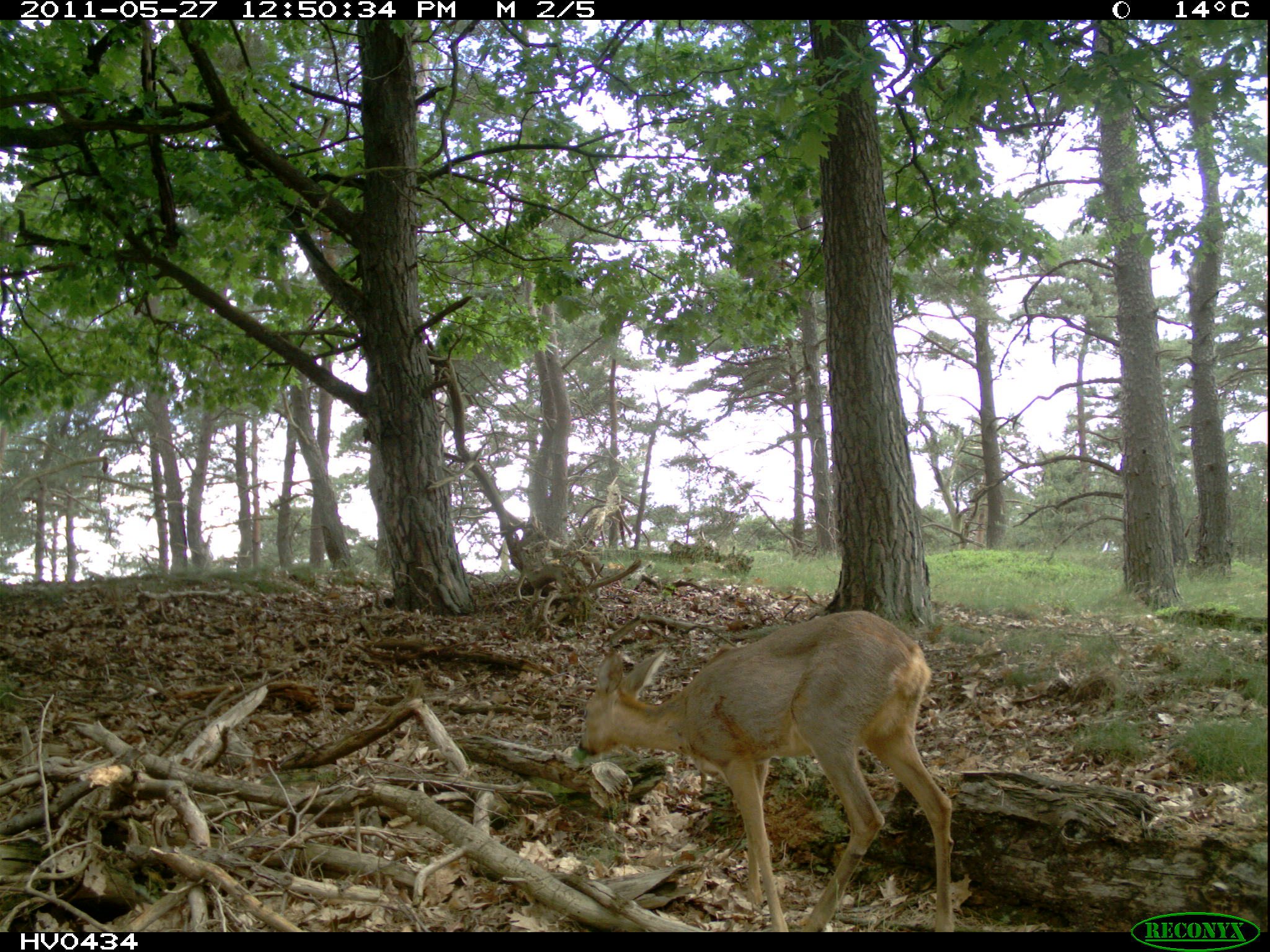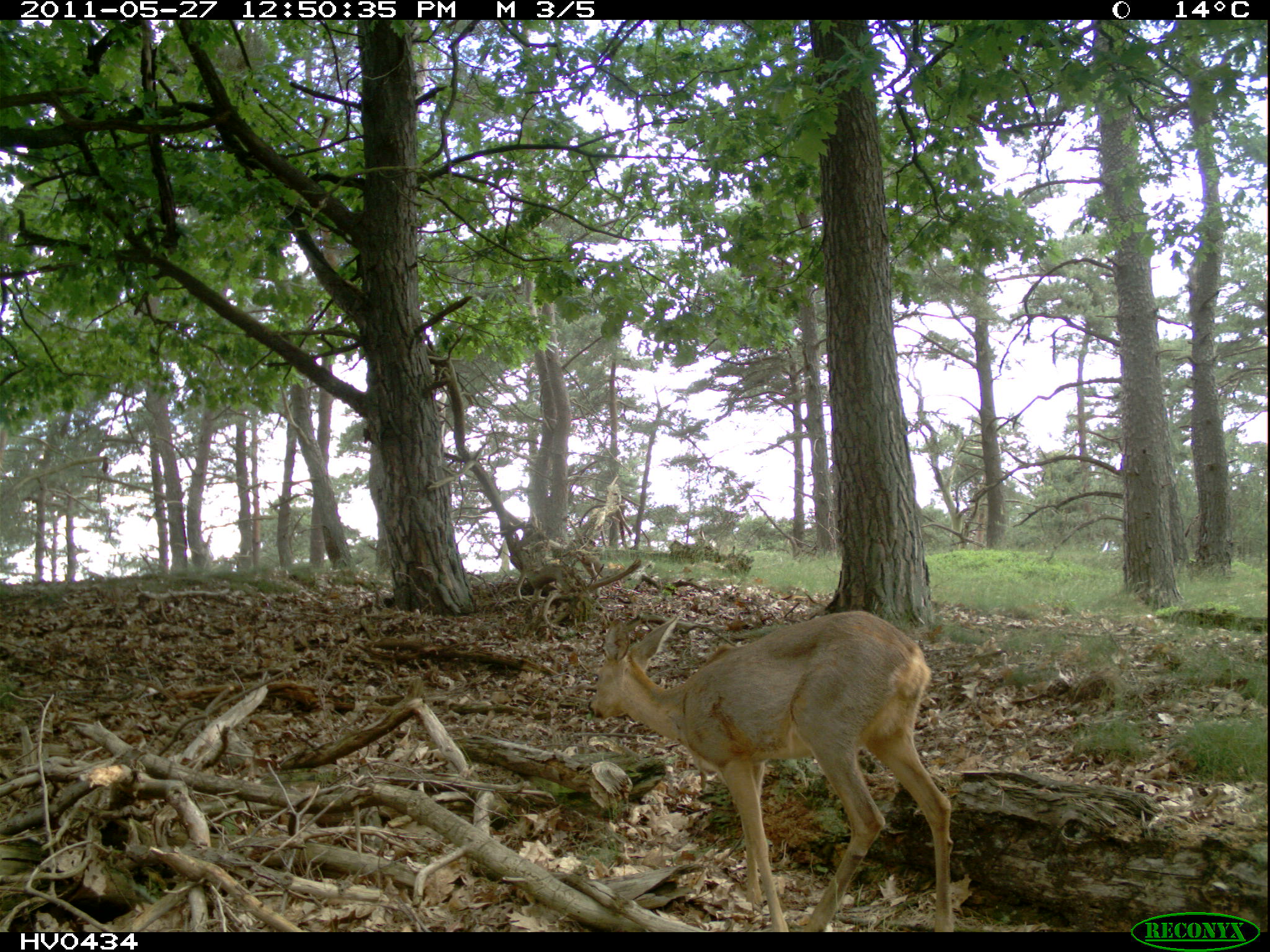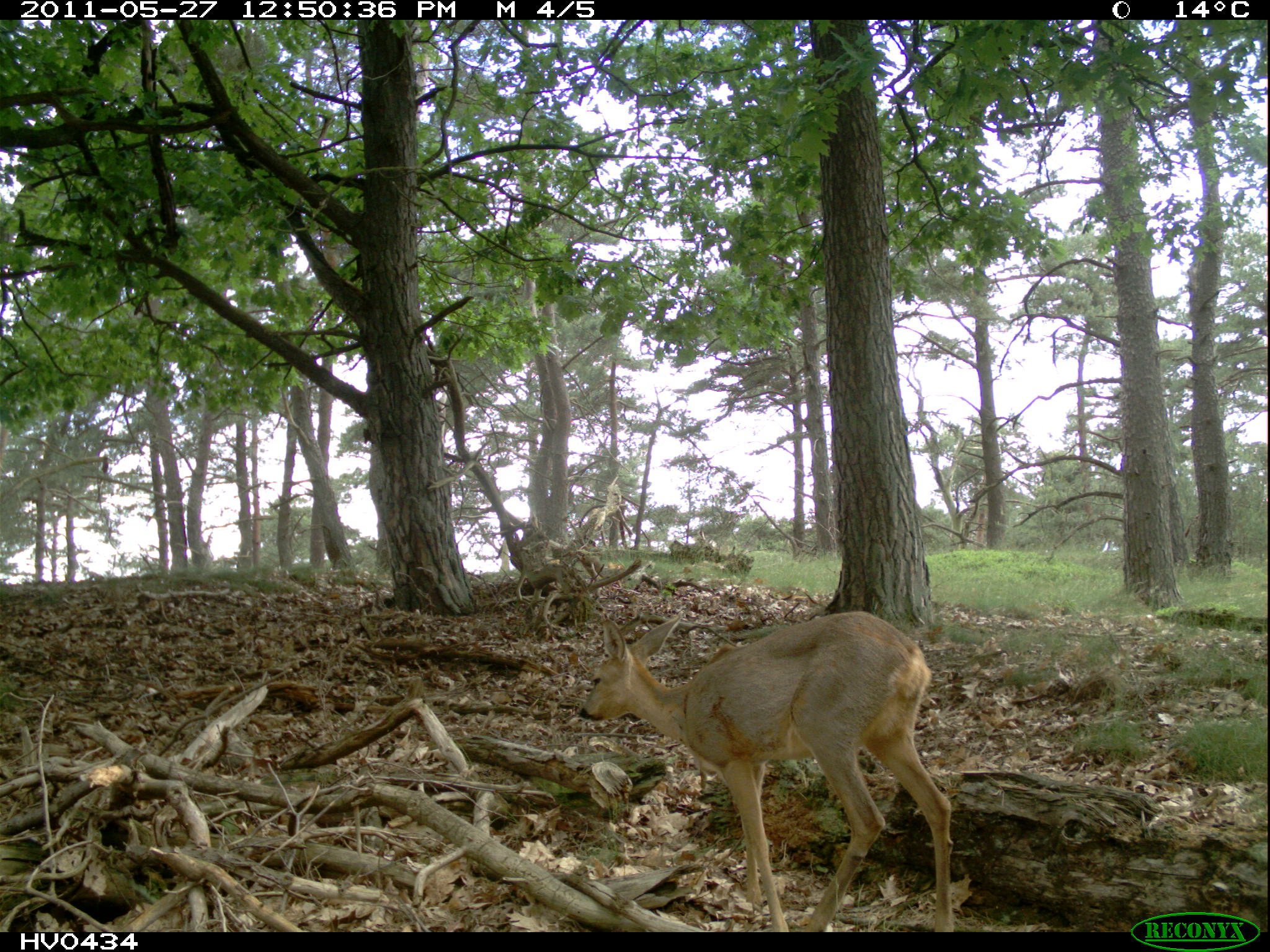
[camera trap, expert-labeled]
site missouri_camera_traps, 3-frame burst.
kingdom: Animalia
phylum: Chordata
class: Mammalia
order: Artiodactyla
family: Cervidae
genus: Capreolus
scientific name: Capreolus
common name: roe deer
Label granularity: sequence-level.